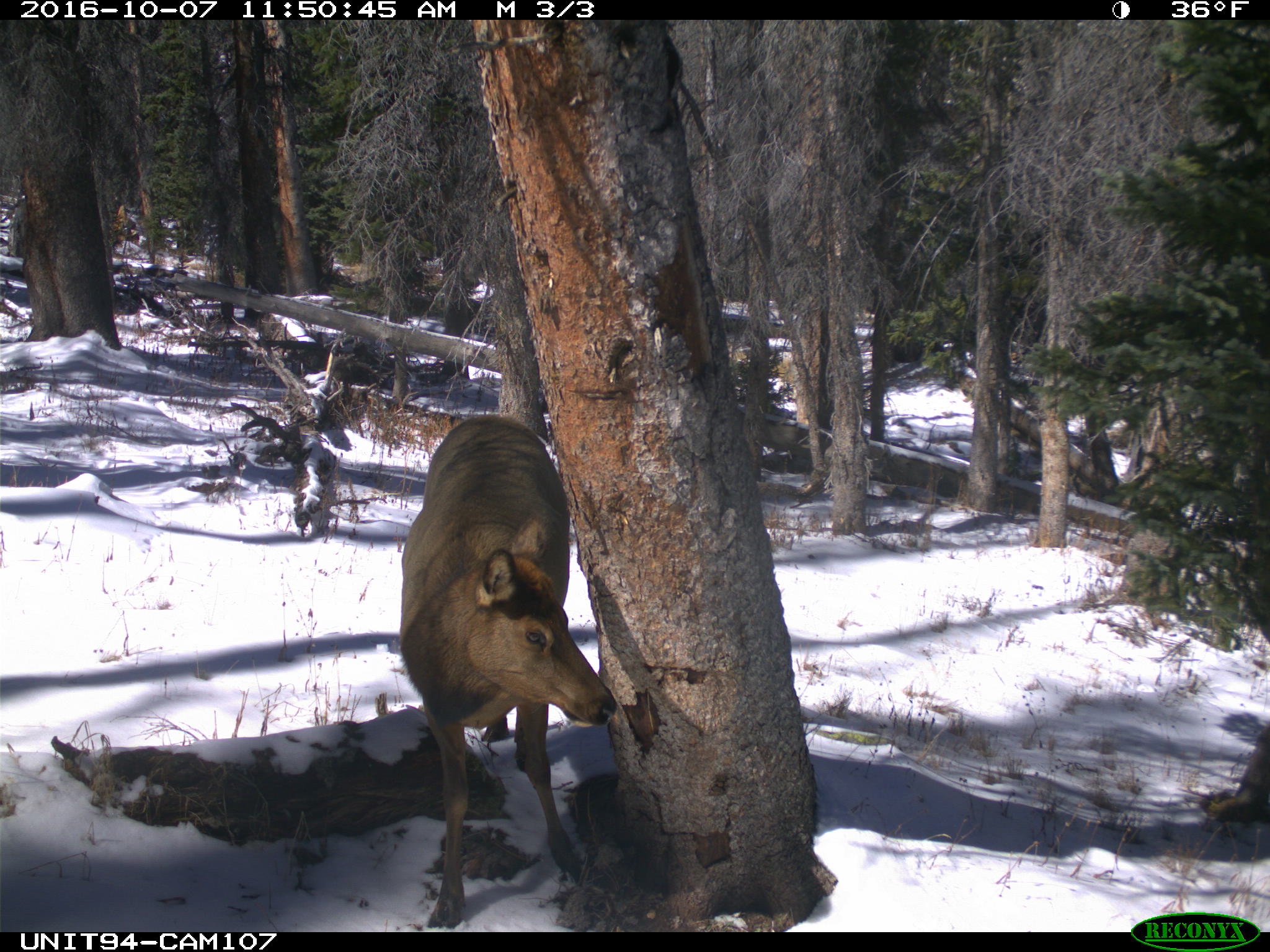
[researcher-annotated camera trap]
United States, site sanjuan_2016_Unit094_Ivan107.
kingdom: Animalia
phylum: Chordata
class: Mammalia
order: Artiodactyla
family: Cervidae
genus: Cervus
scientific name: Cervus elaphus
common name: red deer